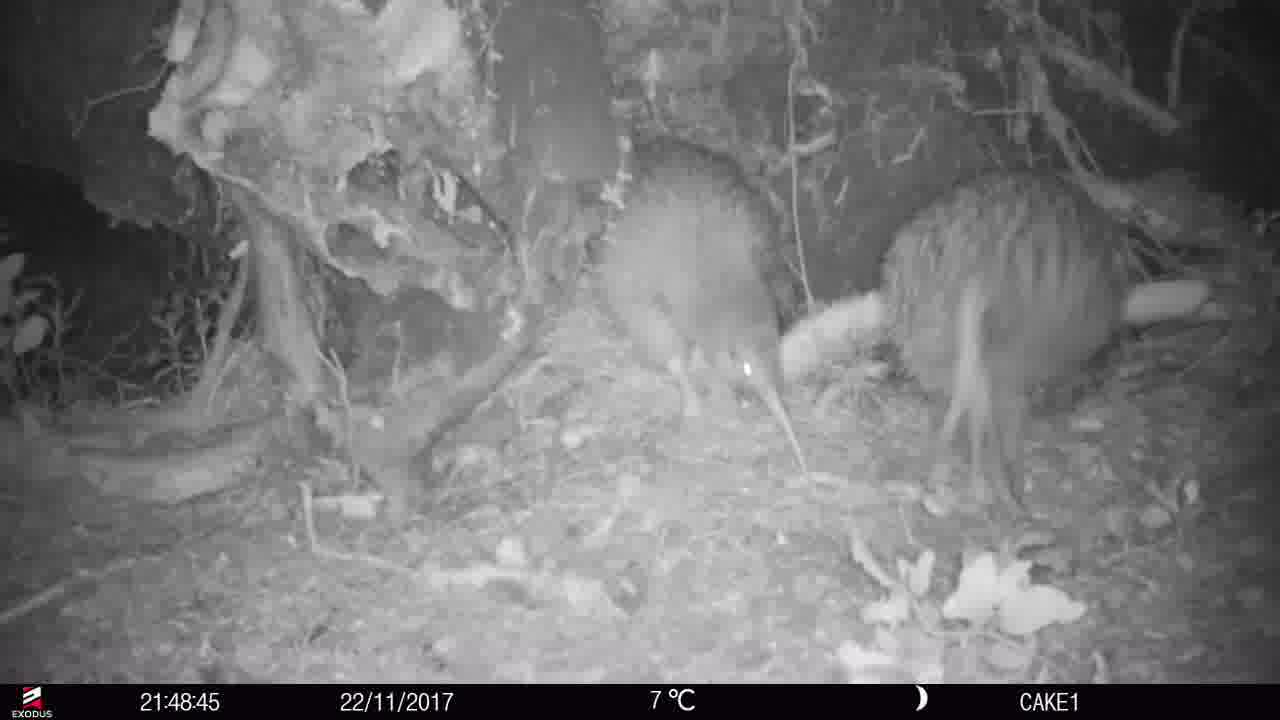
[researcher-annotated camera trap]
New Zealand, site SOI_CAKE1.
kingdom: Animalia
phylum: Chordata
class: Aves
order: Apterygiformes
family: Apterygidae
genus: Apteryx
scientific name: Apteryx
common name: kiwi